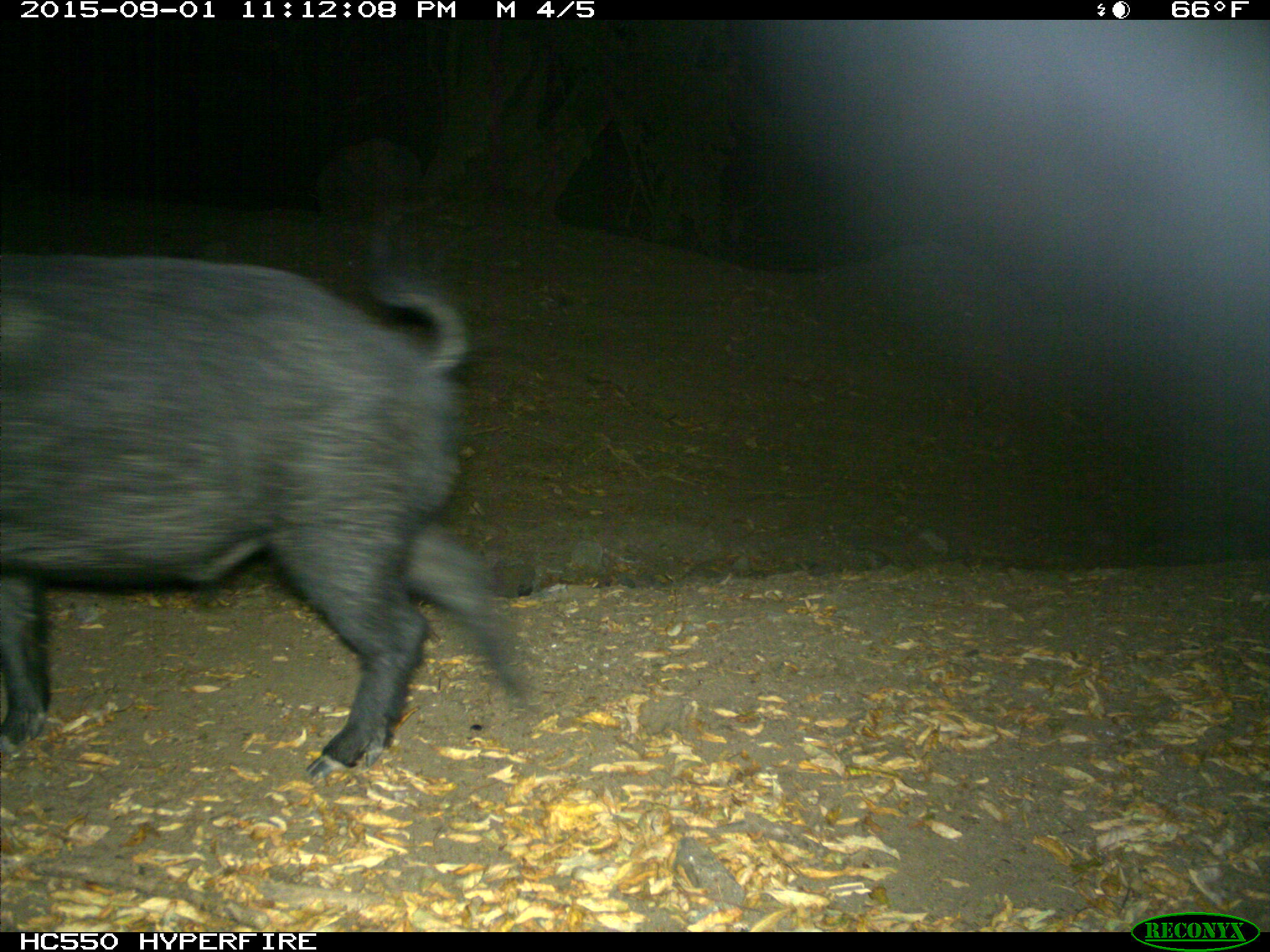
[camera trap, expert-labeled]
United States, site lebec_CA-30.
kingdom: Animalia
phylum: Chordata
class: Mammalia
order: Artiodactyla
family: Suidae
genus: Sus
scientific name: Sus scrofa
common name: wild boar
Sus scrofa (wild boar).